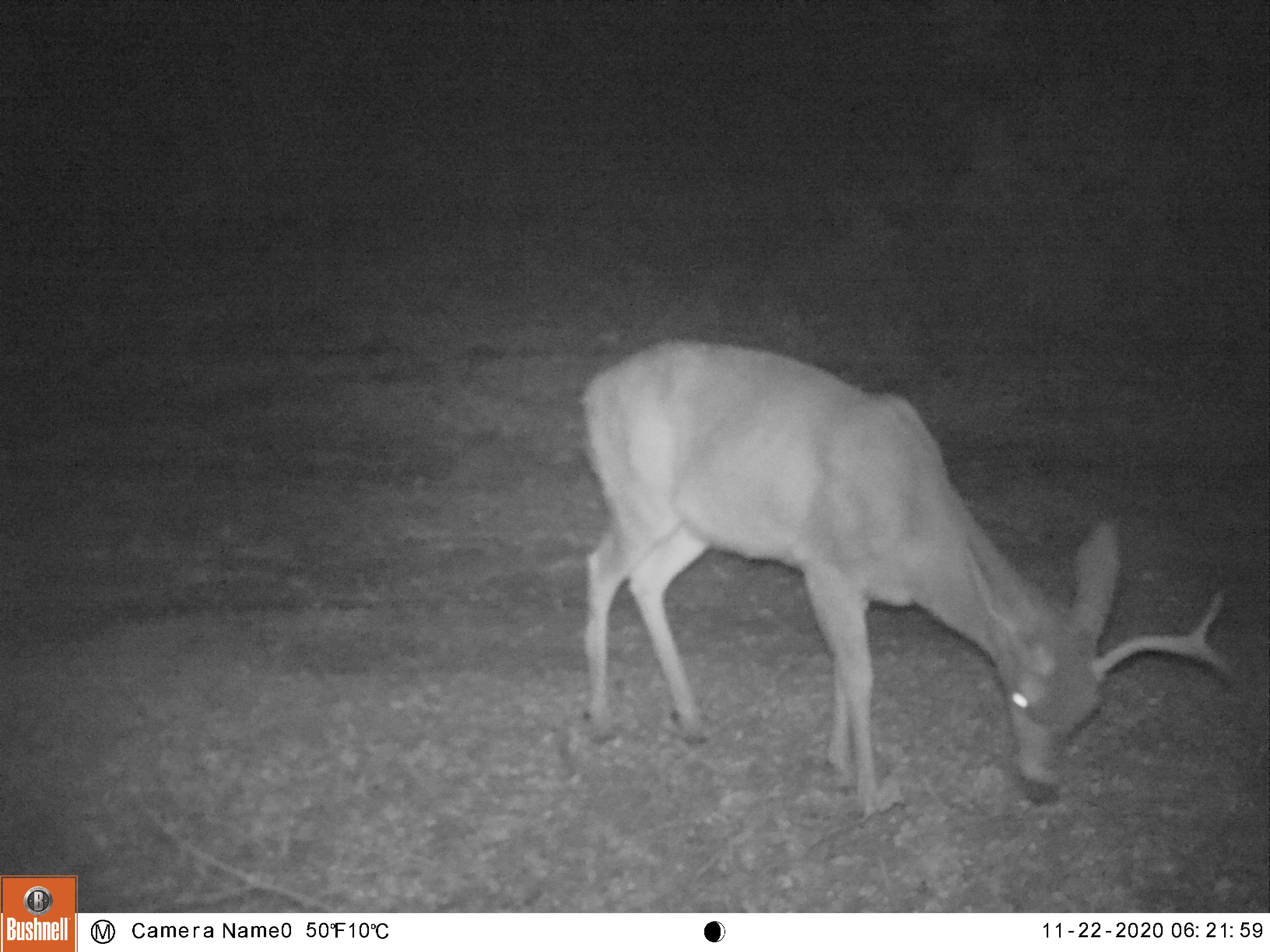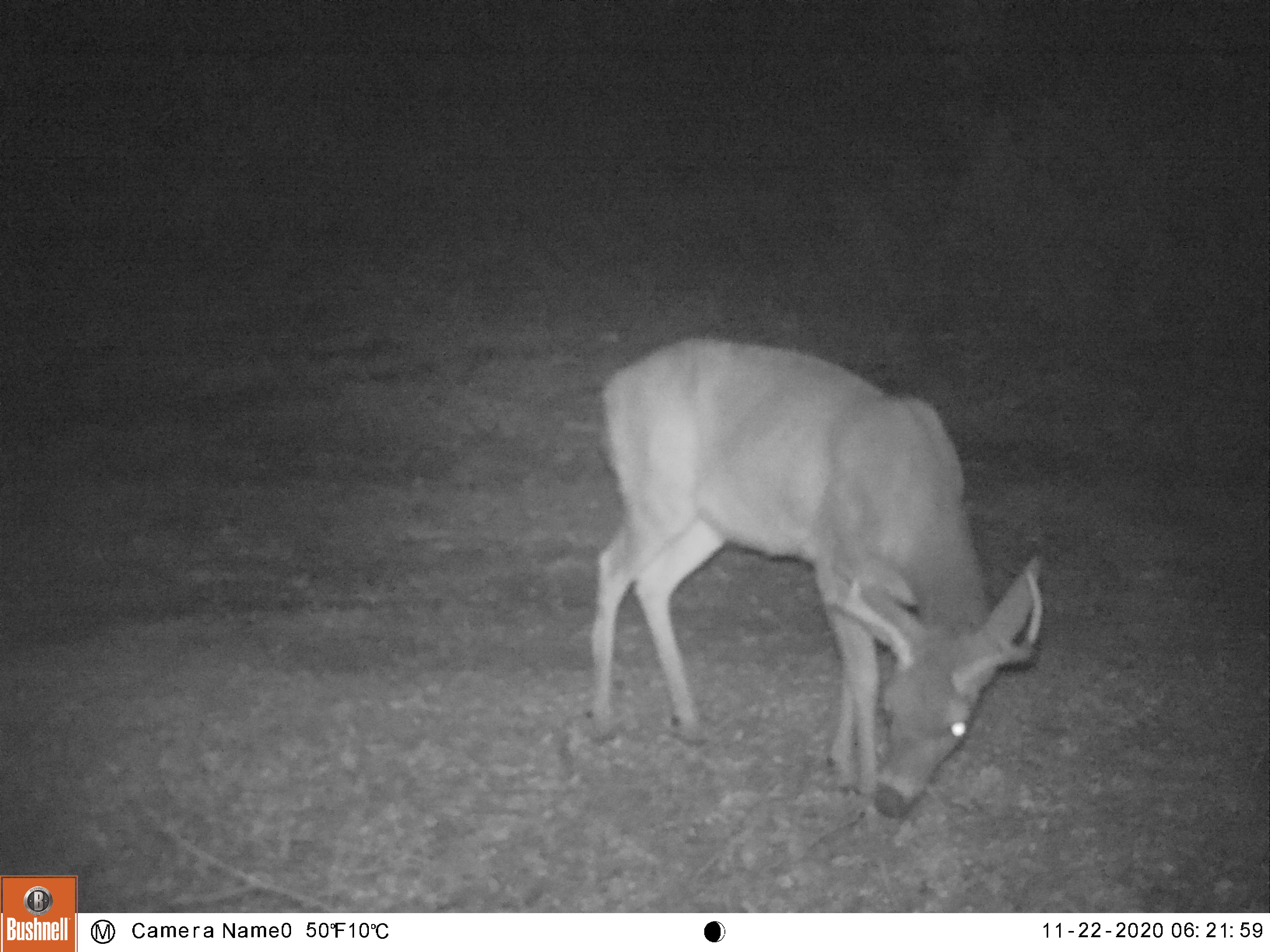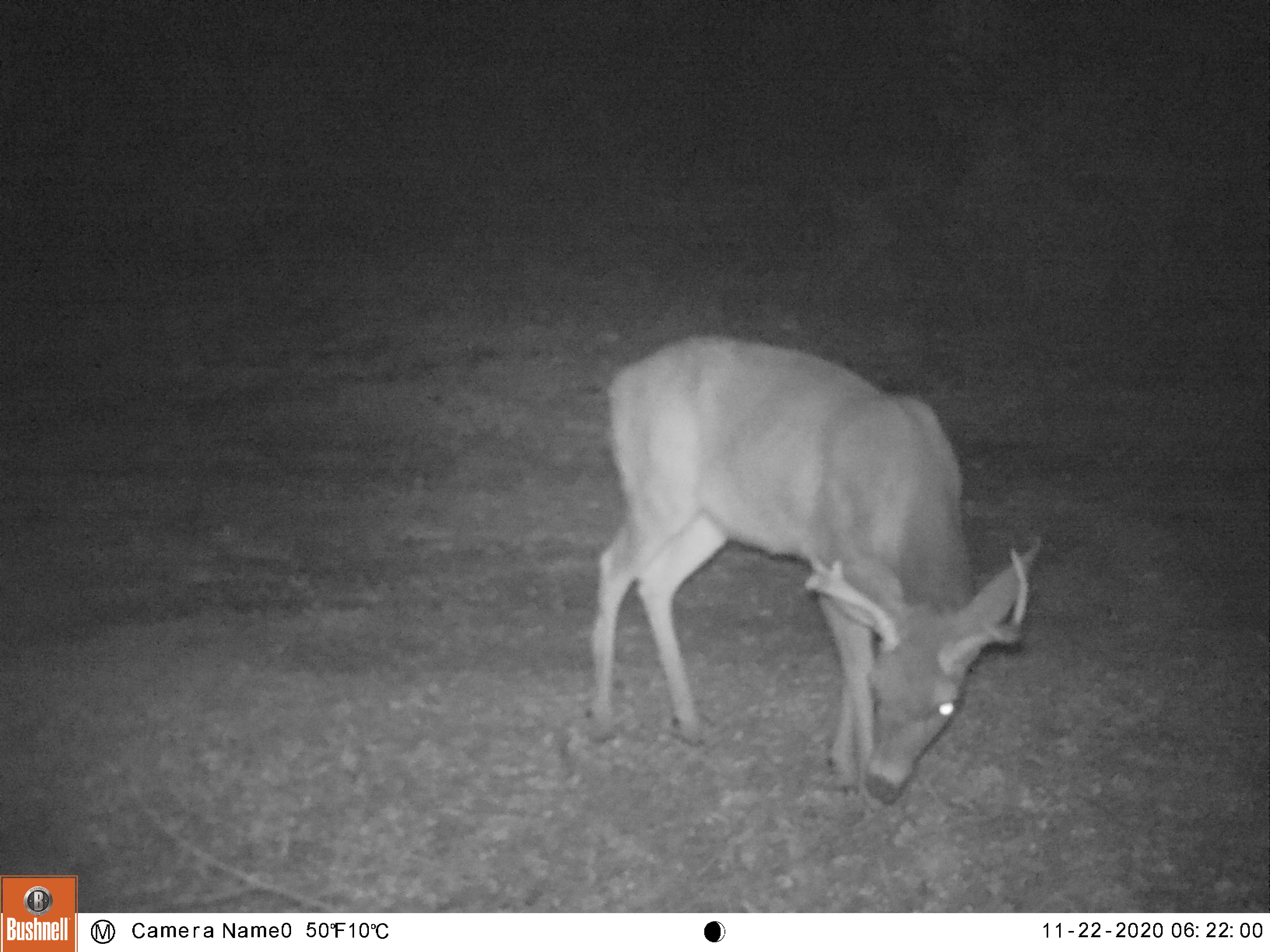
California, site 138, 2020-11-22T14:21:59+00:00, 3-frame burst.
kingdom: Animalia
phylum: Chordata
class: Mammalia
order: Artiodactyla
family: Cervidae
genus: Odocoileus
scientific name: Odocoileus hemionus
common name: mule deer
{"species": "mule deer (Odocoileus hemionus)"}